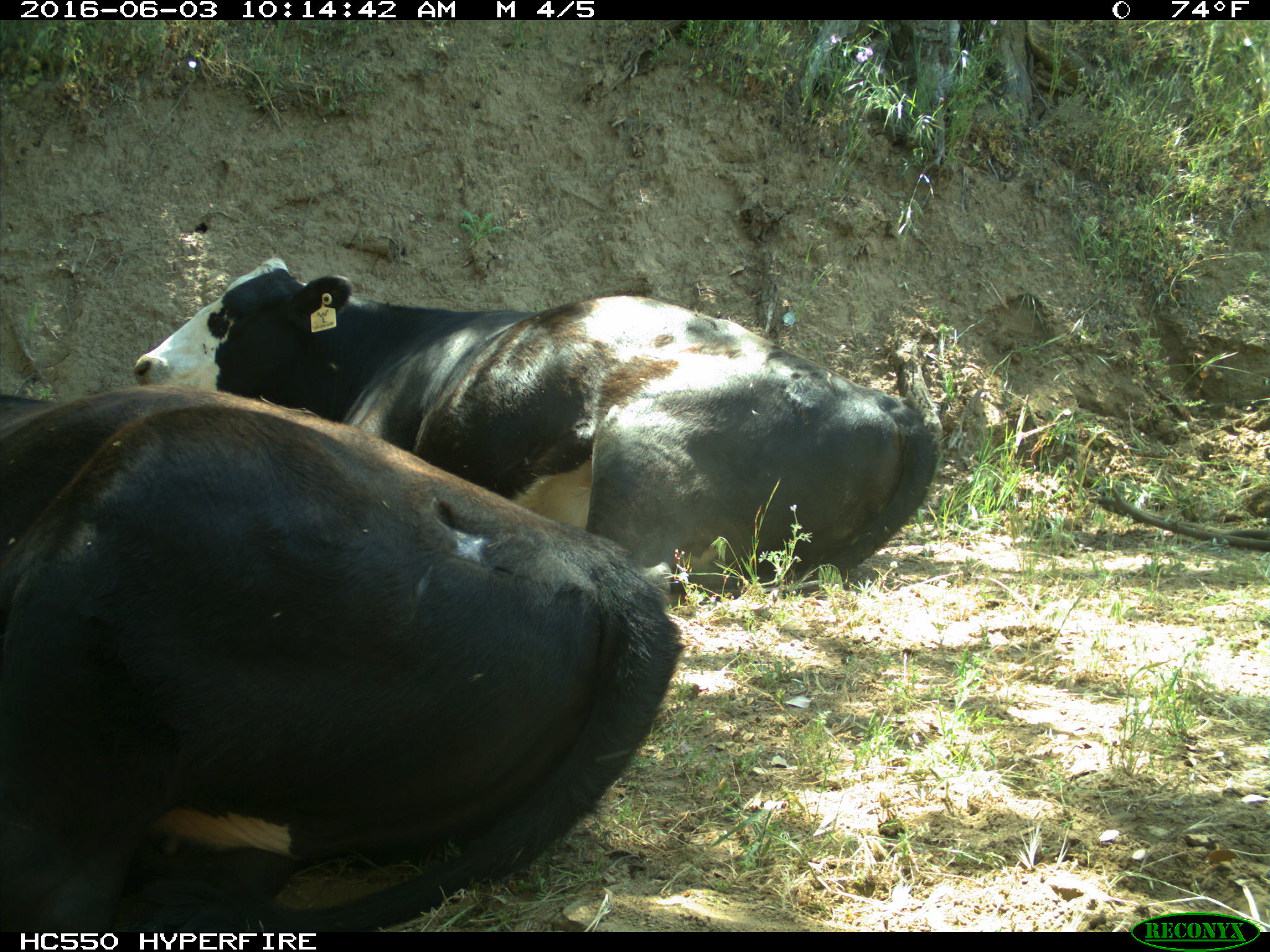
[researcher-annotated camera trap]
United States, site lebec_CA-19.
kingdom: Animalia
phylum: Chordata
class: Mammalia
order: Artiodactyla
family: Bovidae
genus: Bos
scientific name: Bos taurus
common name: domestic cow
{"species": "Bos taurus (domestic cow)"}